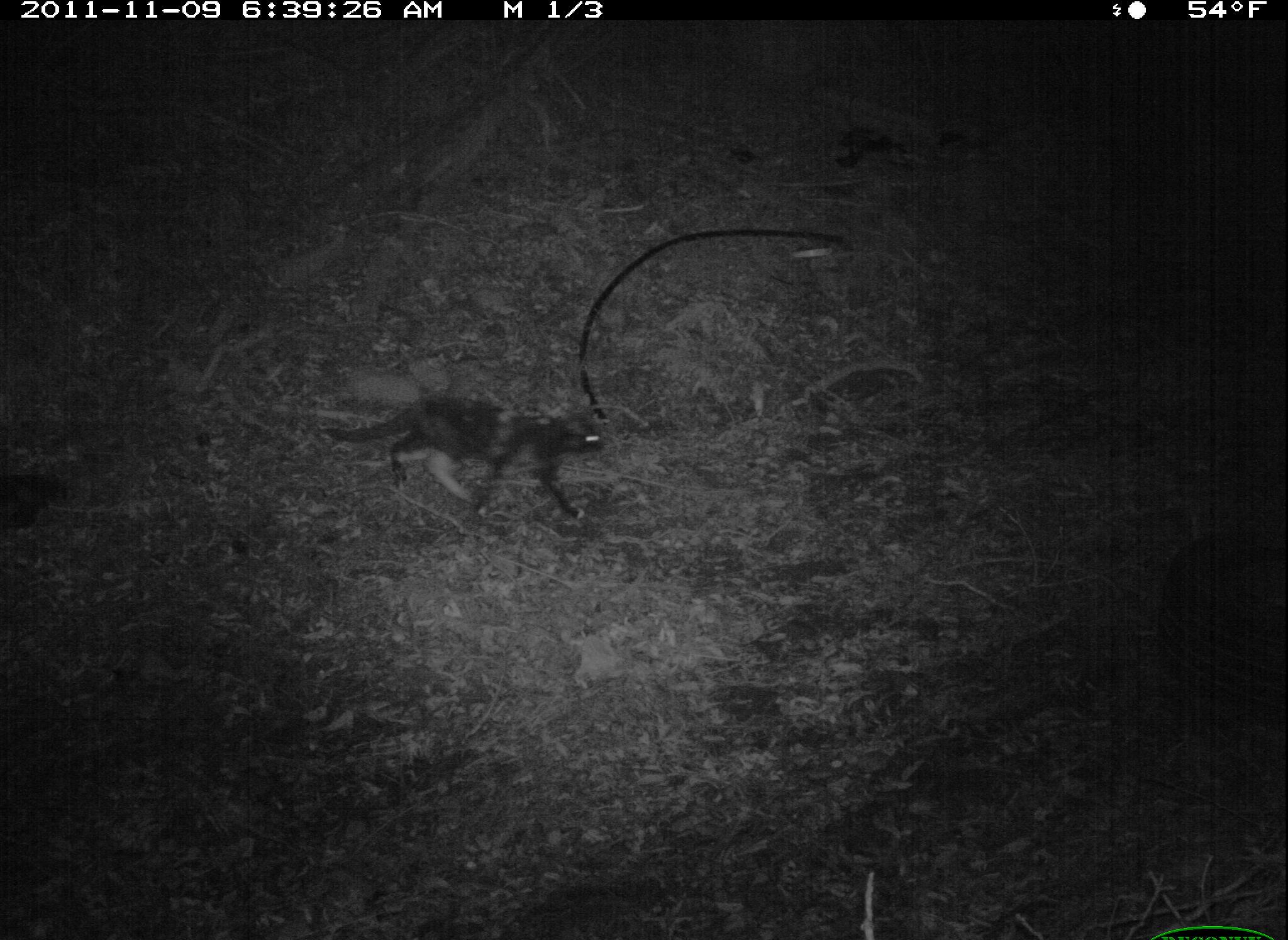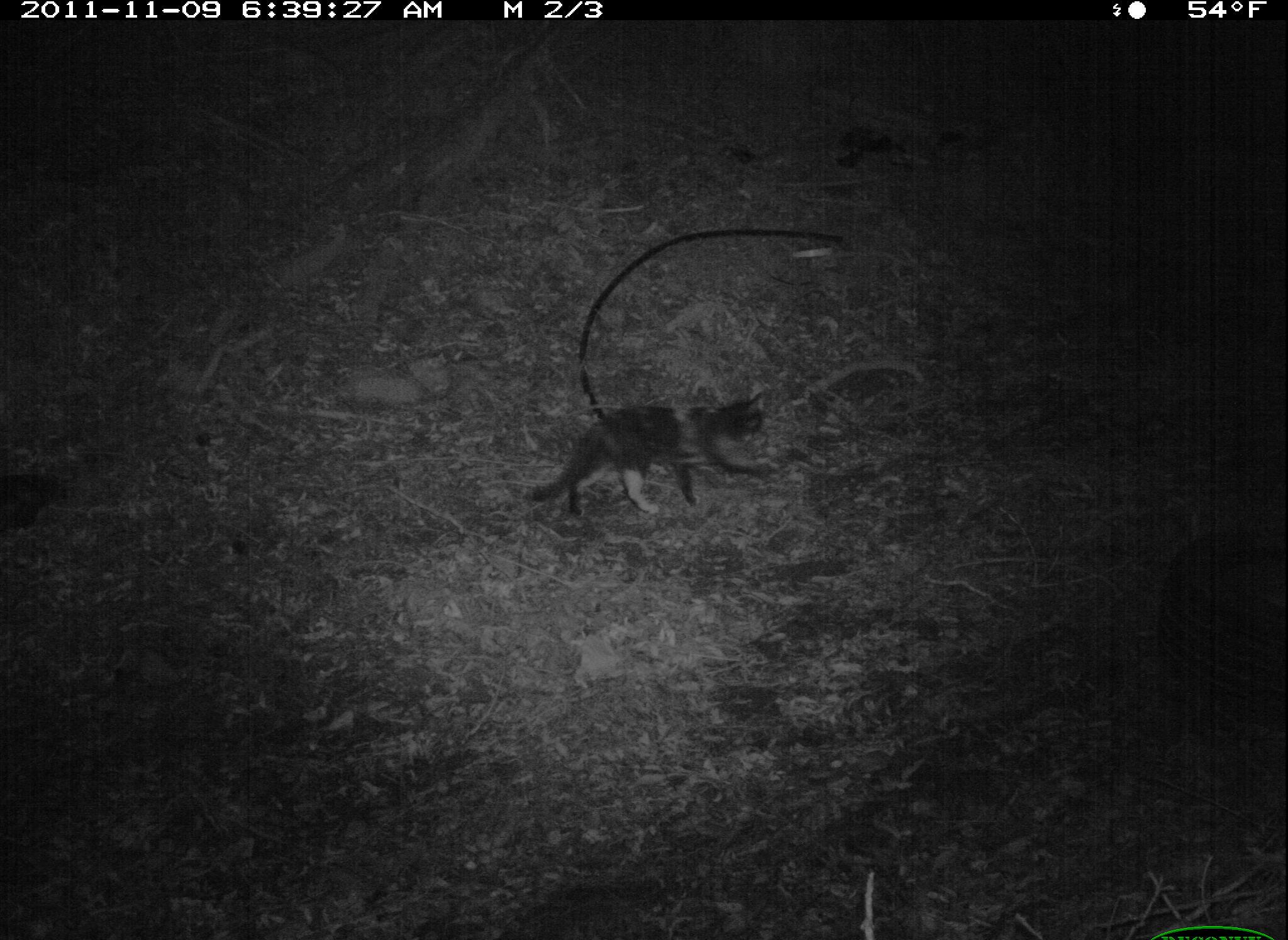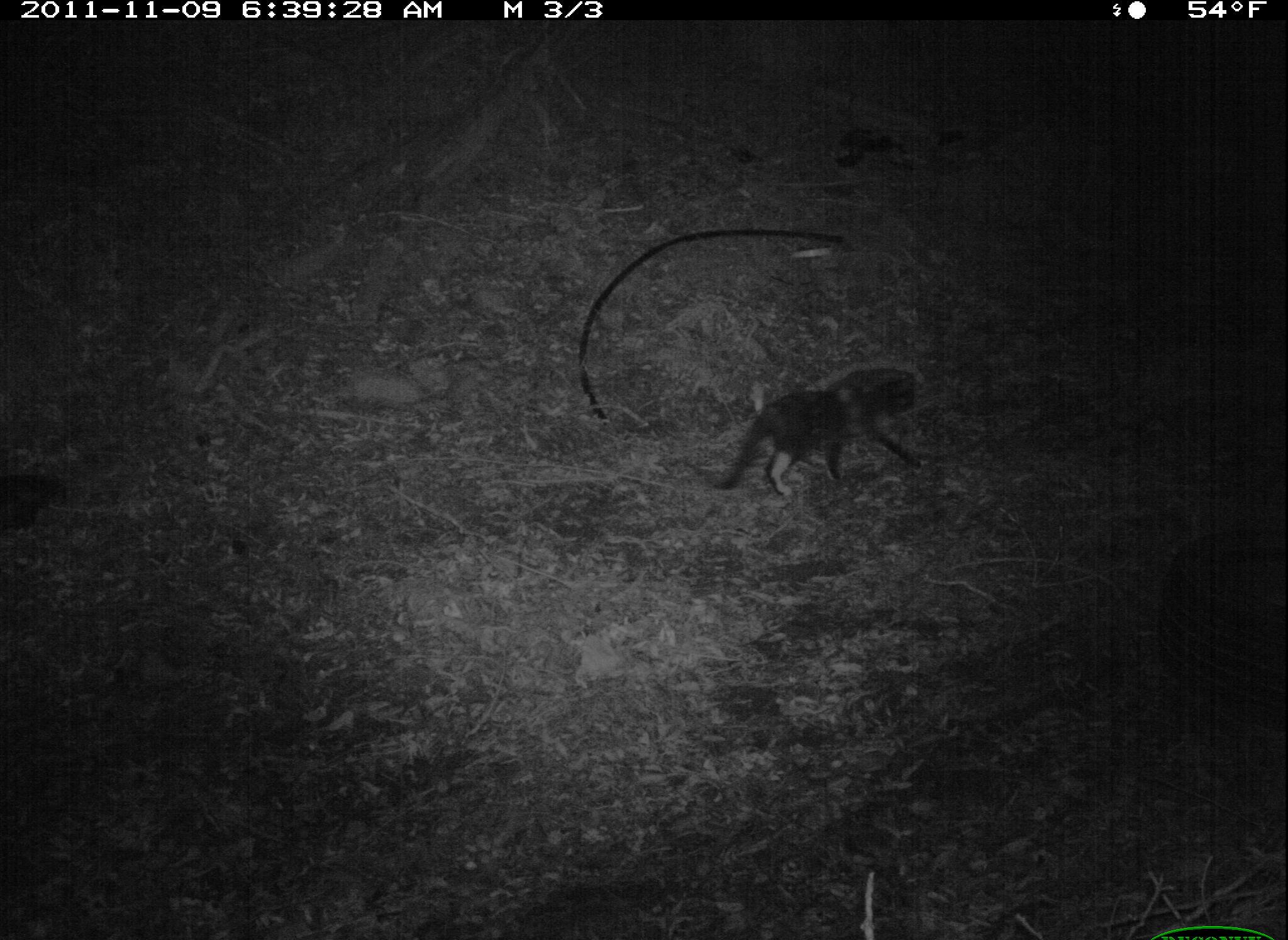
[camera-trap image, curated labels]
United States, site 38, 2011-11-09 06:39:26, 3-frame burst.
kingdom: Animalia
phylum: Chordata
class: Mammalia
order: Carnivora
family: Felidae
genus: Felis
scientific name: Felis catus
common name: cat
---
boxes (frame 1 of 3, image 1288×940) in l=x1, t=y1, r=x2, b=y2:
cat: l=314, t=385, r=625, b=532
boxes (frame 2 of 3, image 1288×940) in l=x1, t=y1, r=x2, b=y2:
cat: l=520, t=383, r=787, b=525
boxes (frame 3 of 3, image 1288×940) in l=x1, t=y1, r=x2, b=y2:
cat: l=710, t=353, r=934, b=501